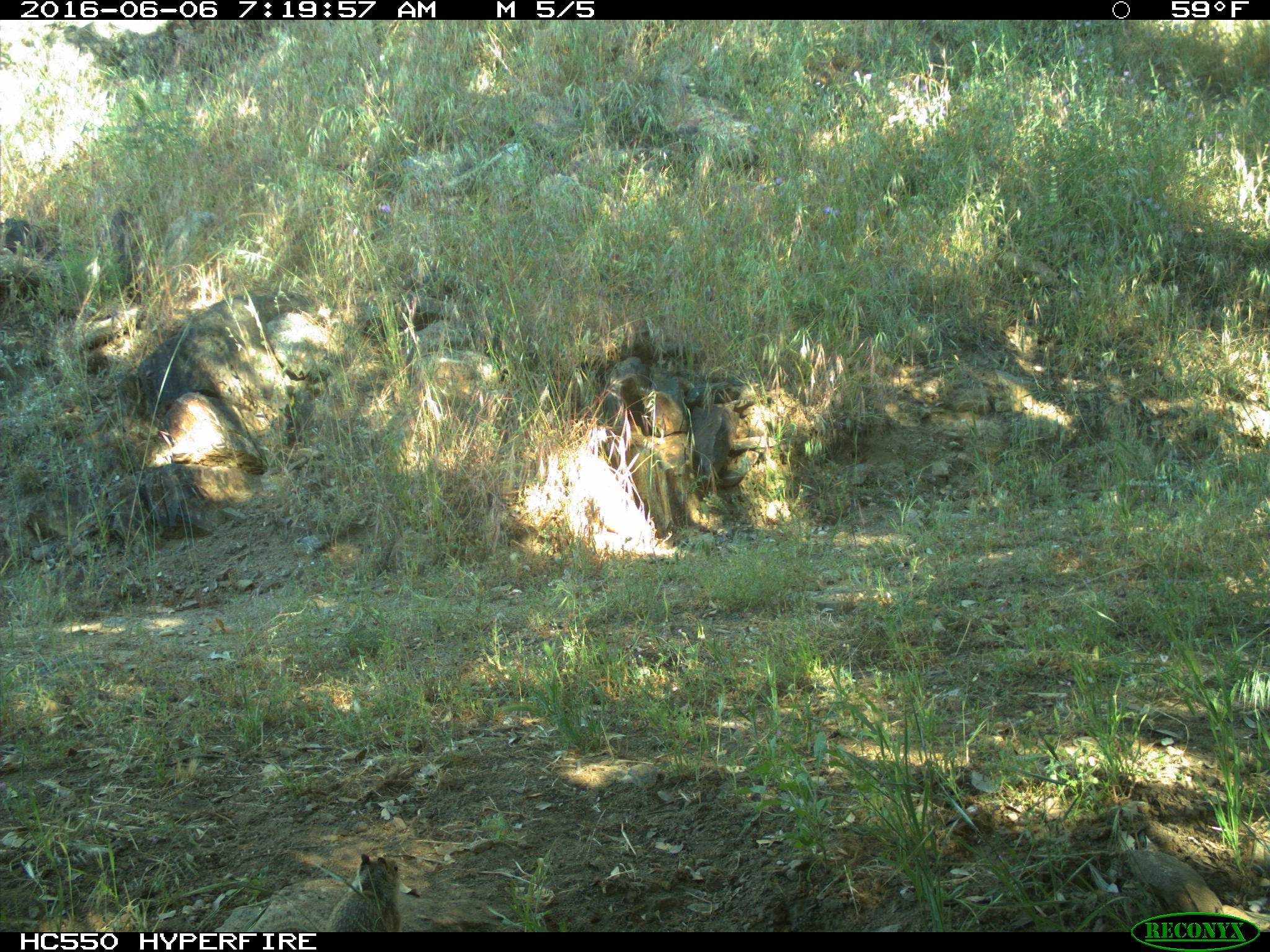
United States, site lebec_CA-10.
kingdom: Animalia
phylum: Chordata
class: Mammalia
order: Rodentia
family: Sciuridae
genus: Otospermophilus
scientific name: Otospermophilus beecheyi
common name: california ground squirrel